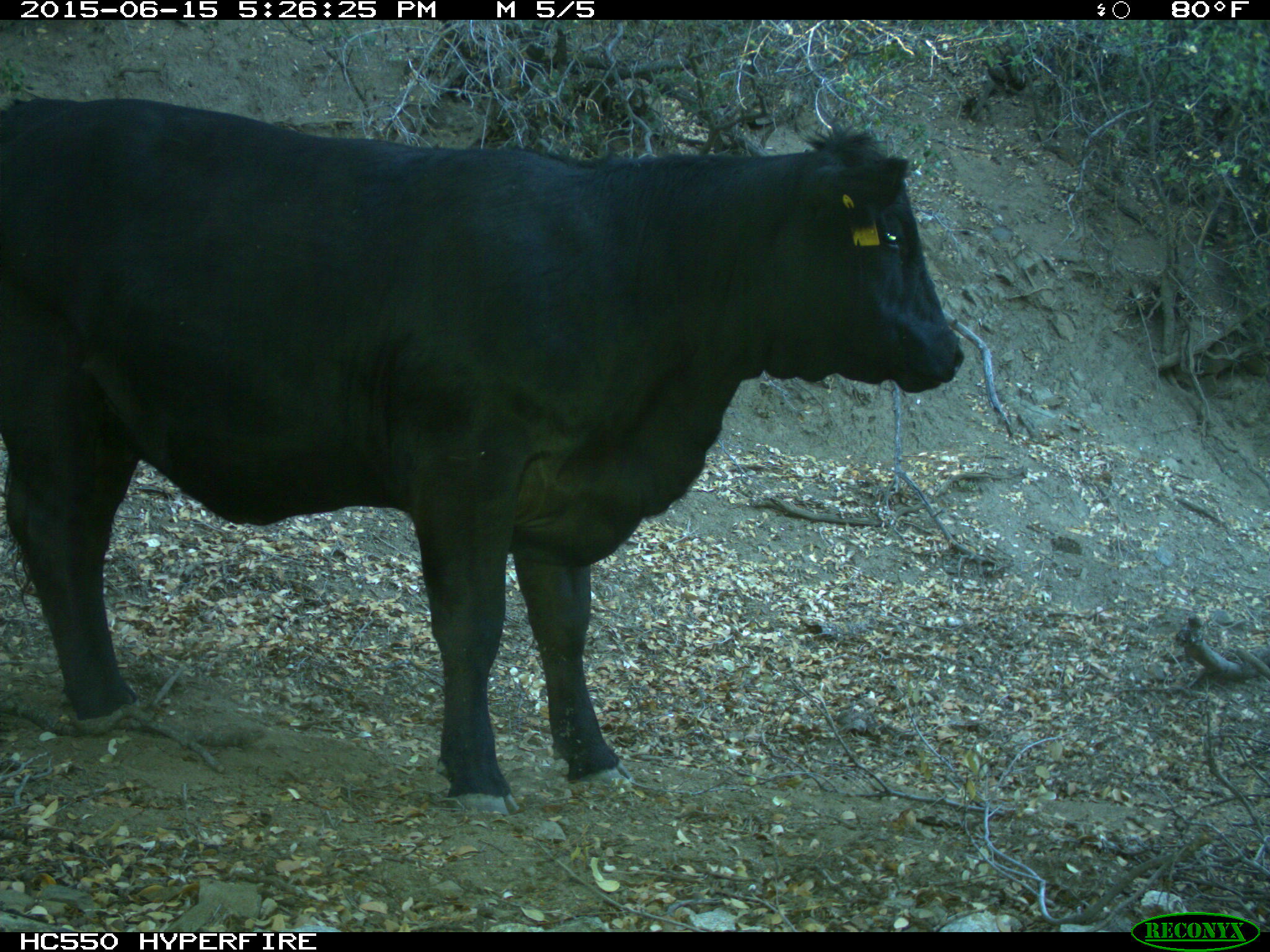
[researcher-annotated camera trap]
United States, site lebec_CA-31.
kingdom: Animalia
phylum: Chordata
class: Mammalia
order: Artiodactyla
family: Bovidae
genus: Bos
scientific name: Bos taurus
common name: domestic cow